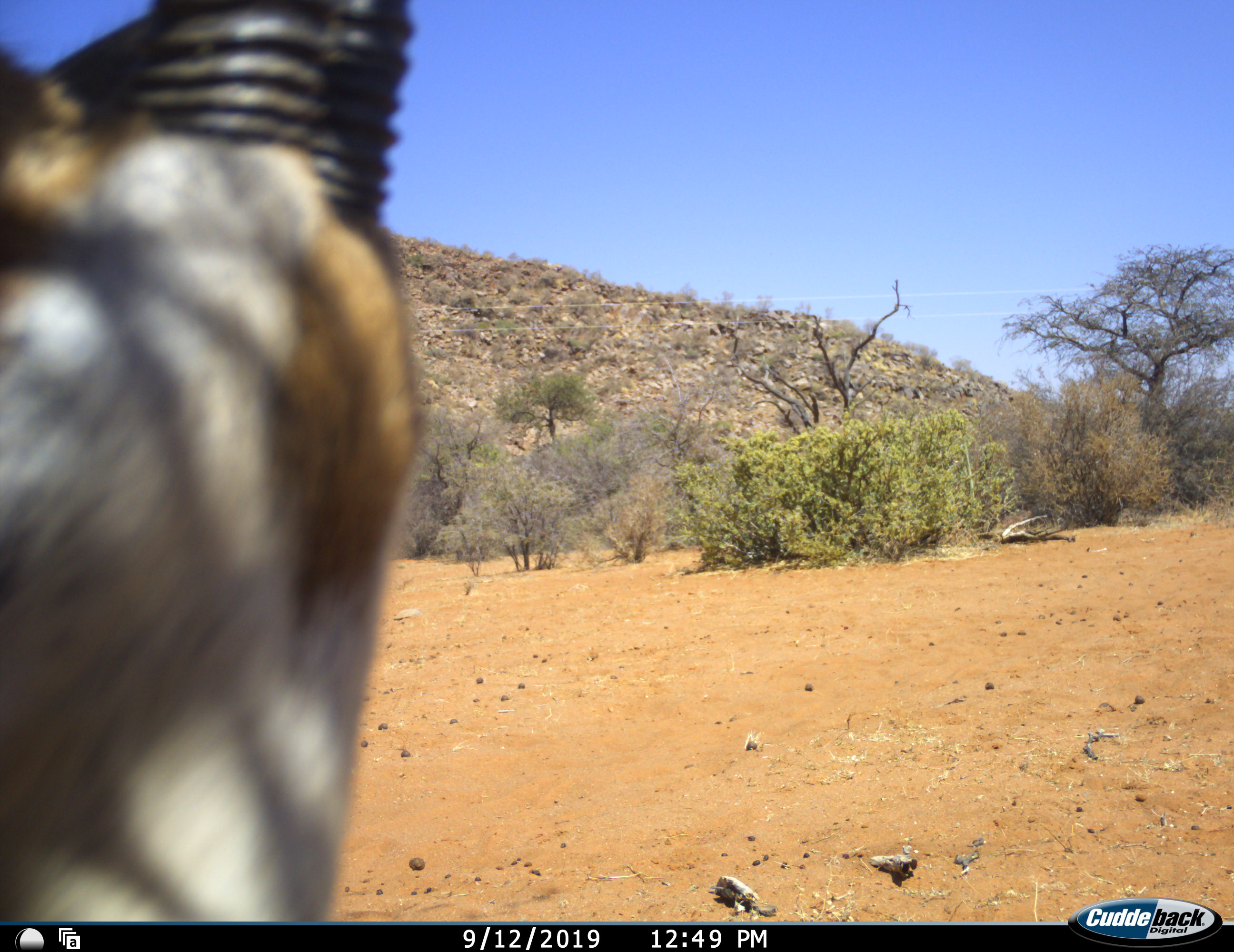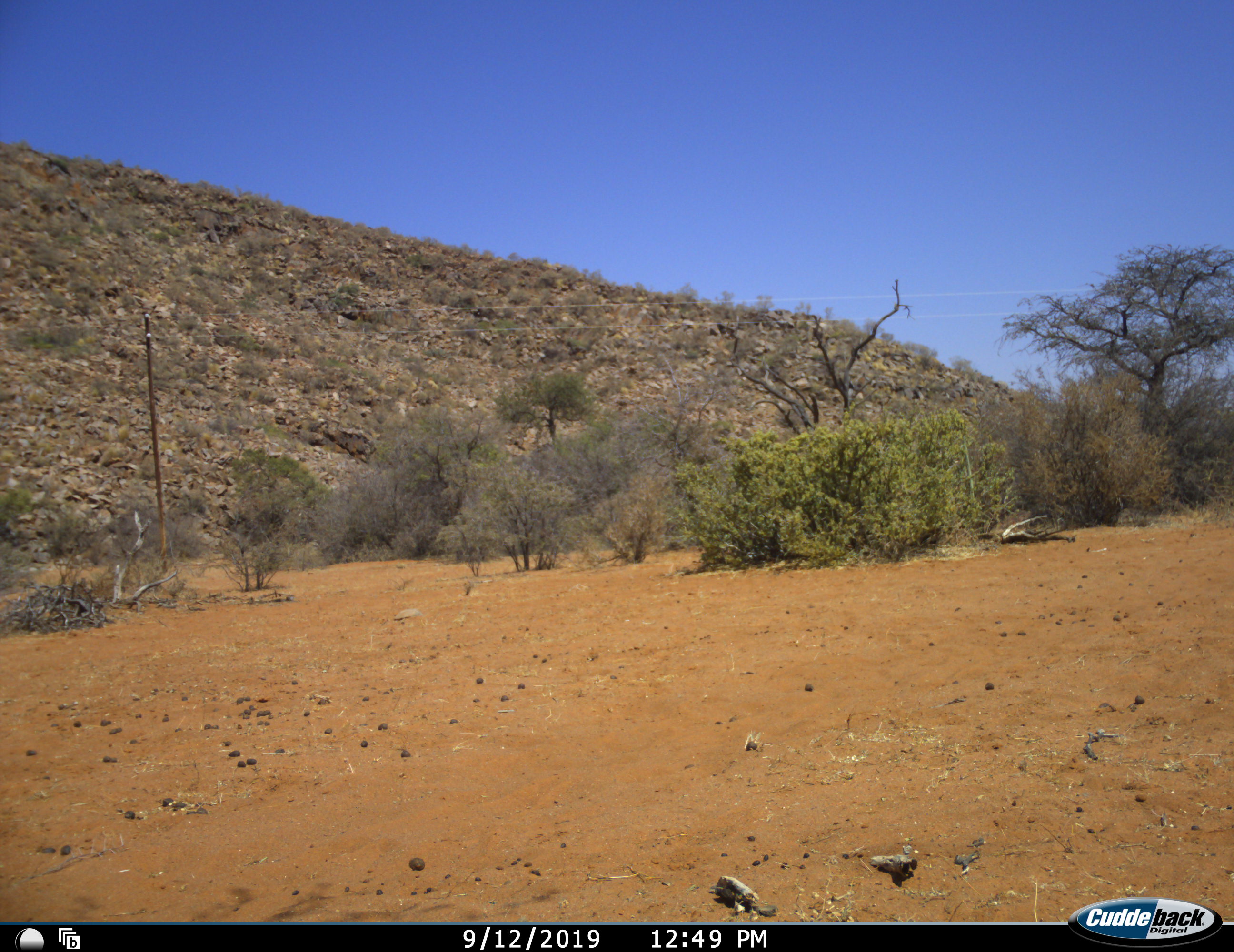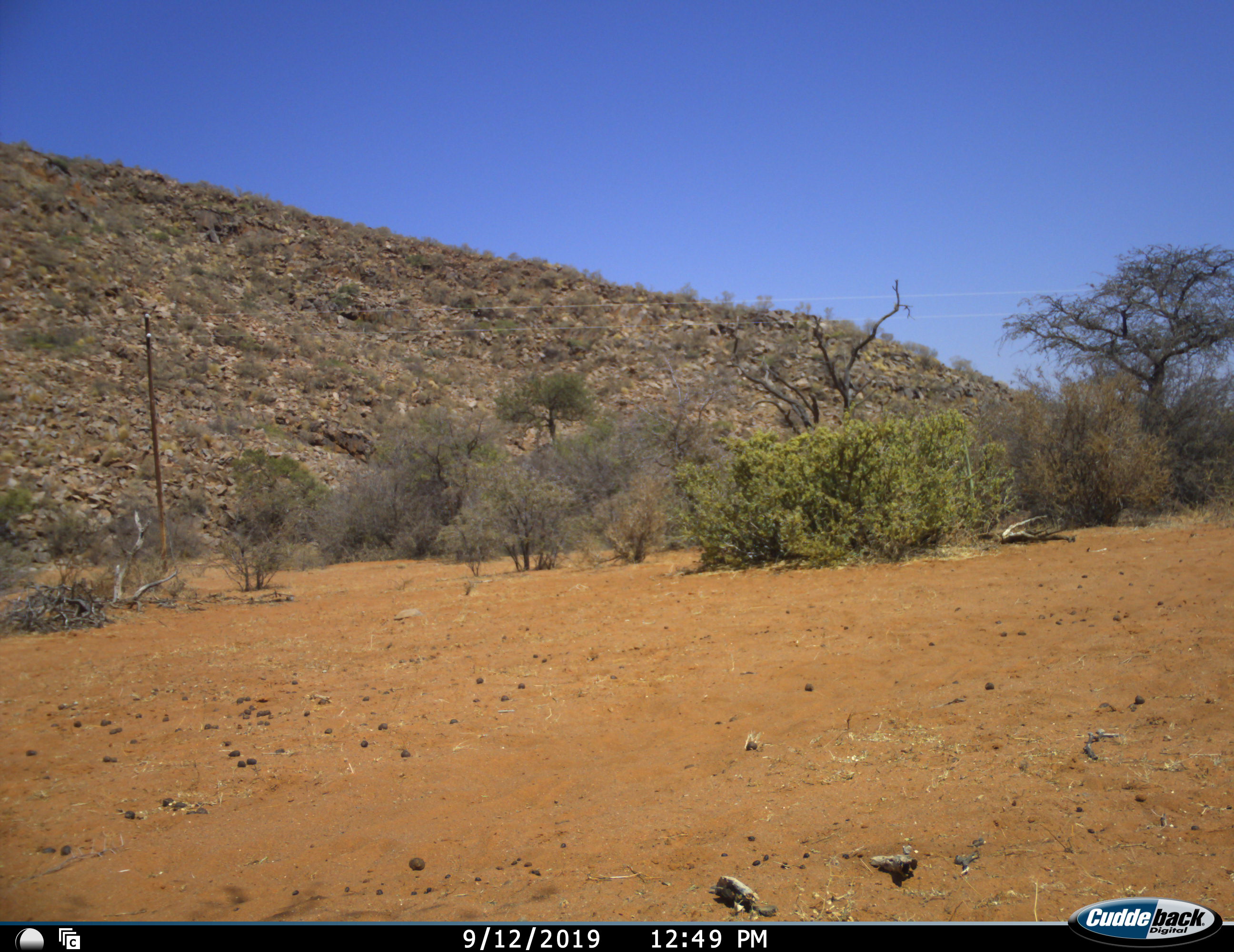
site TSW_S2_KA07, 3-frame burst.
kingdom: Animalia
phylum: Chordata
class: Mammalia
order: Artiodactyla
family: Bovidae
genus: Antidorcas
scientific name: Antidorcas marsupialis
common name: springbok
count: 1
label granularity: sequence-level